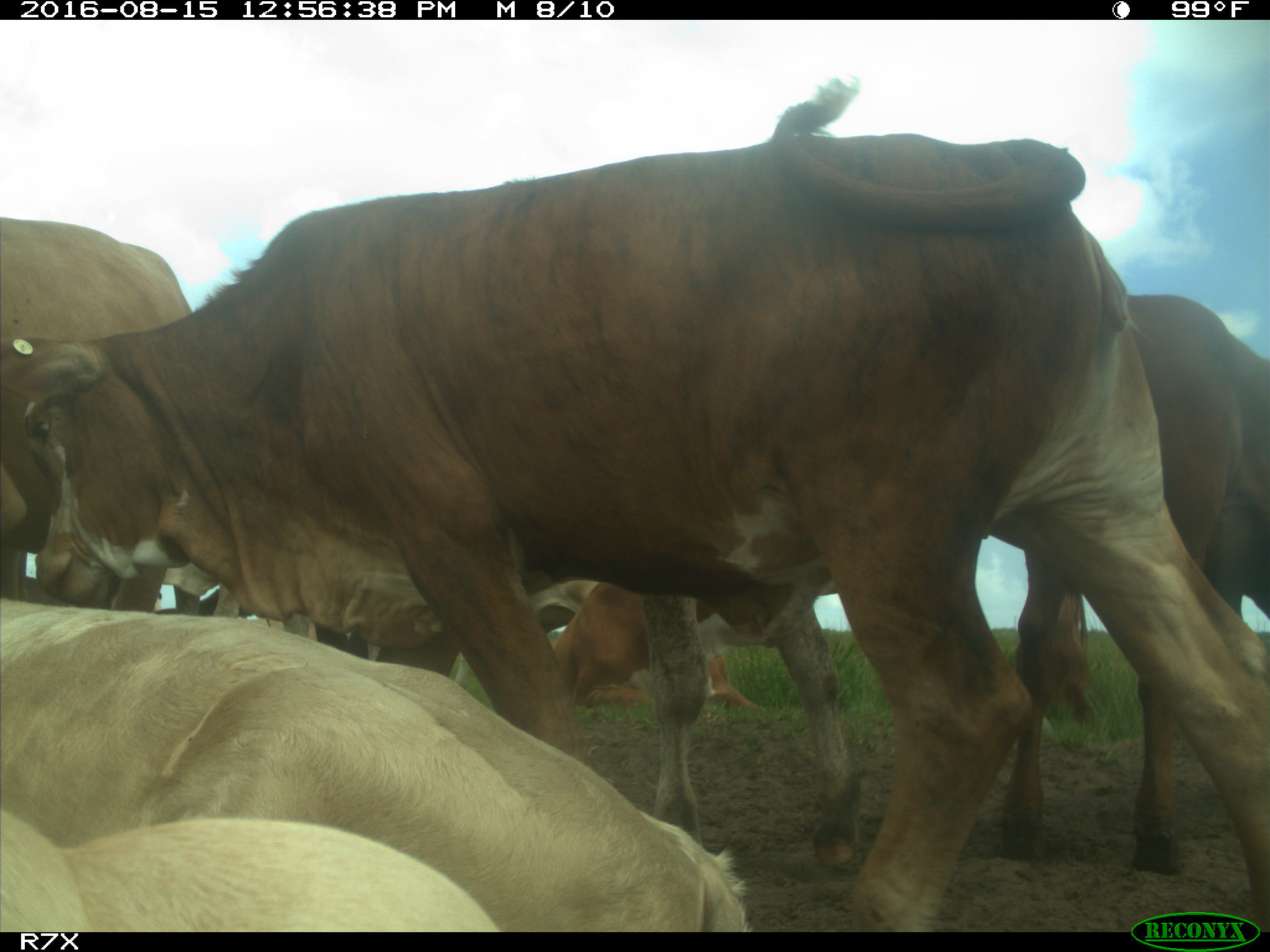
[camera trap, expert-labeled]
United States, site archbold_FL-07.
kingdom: Animalia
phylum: Chordata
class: Mammalia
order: Artiodactyla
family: Bovidae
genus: Bos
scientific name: Bos taurus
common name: domestic cow